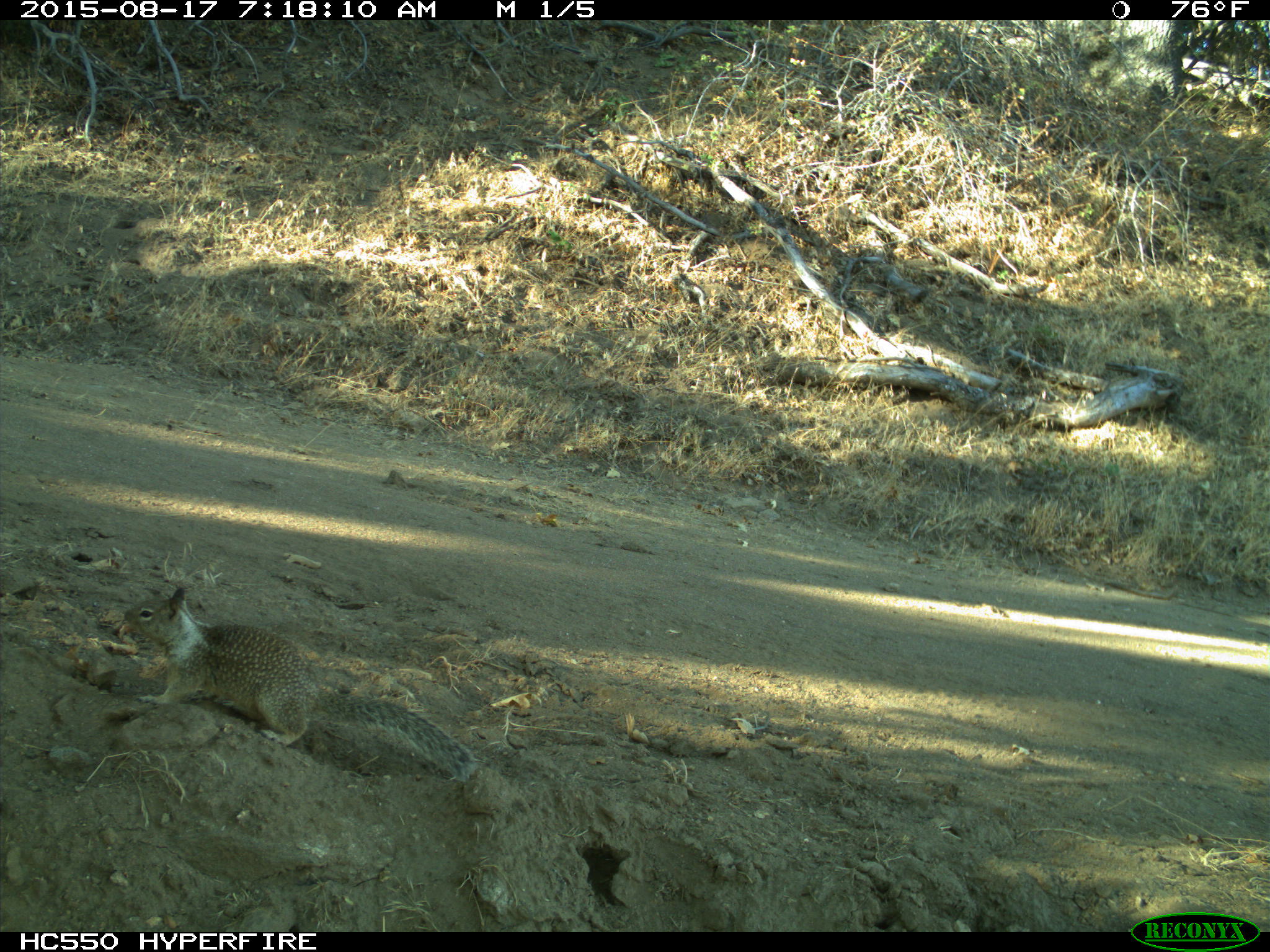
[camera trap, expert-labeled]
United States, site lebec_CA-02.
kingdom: Animalia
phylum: Chordata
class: Mammalia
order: Rodentia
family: Sciuridae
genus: Otospermophilus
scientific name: Otospermophilus beecheyi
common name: california ground squirrel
Otospermophilus beecheyi (california ground squirrel).